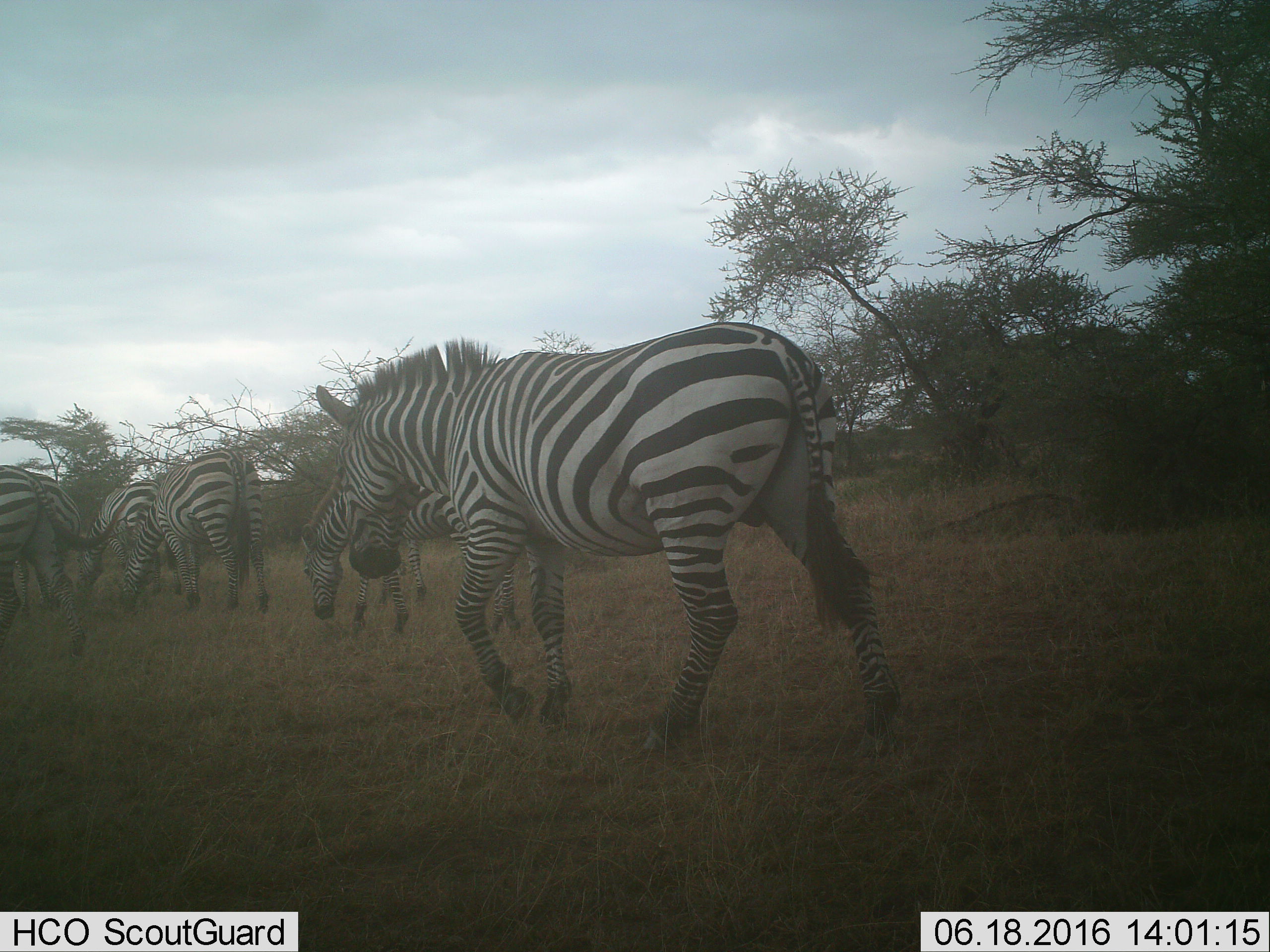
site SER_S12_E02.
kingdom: Animalia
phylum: Chordata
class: Mammalia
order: Perissodactyla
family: Equidae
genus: Equus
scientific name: Equus quagga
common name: plains zebra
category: zebraplains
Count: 7.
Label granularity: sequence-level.